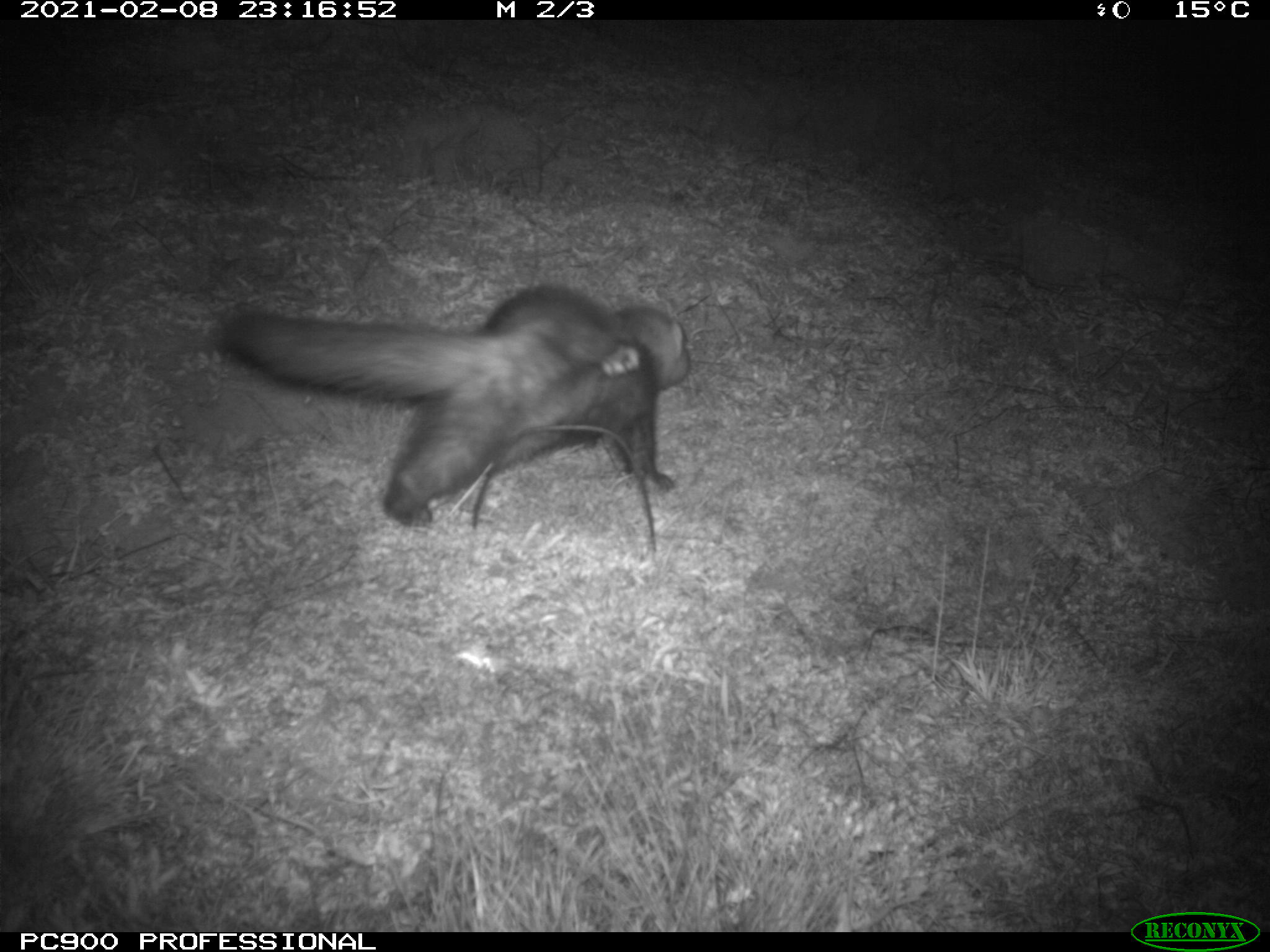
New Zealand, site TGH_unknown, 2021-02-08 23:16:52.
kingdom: Animalia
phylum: Chordata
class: Mammalia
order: Carnivora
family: Mustelidae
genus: Mustela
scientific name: Mustela furo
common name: ferret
Ferret (Mustela furo).